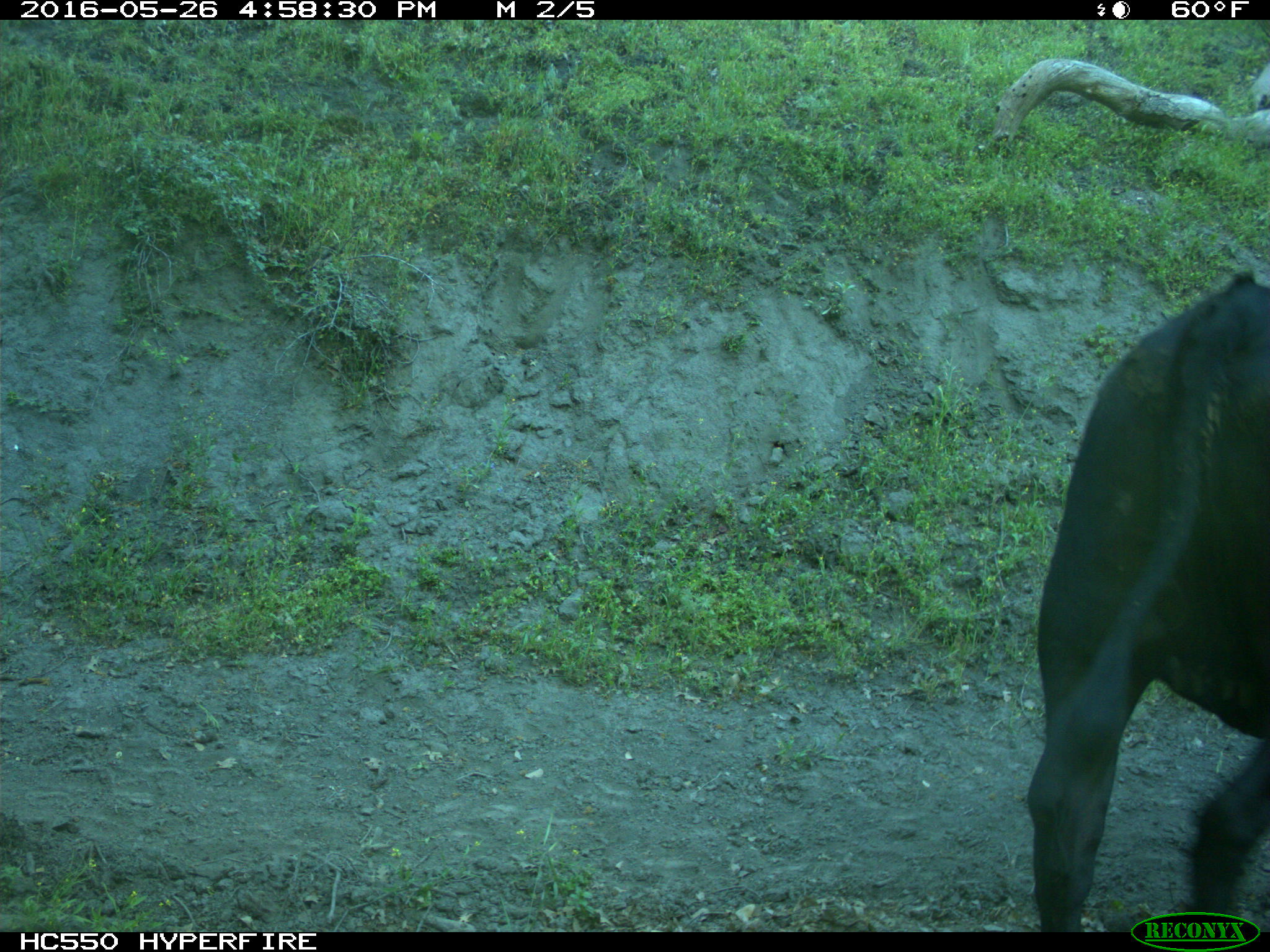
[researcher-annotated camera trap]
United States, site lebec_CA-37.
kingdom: Animalia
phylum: Chordata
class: Mammalia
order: Artiodactyla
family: Bovidae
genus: Bos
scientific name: Bos taurus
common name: domestic cow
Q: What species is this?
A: Bos taurus (domestic cow).